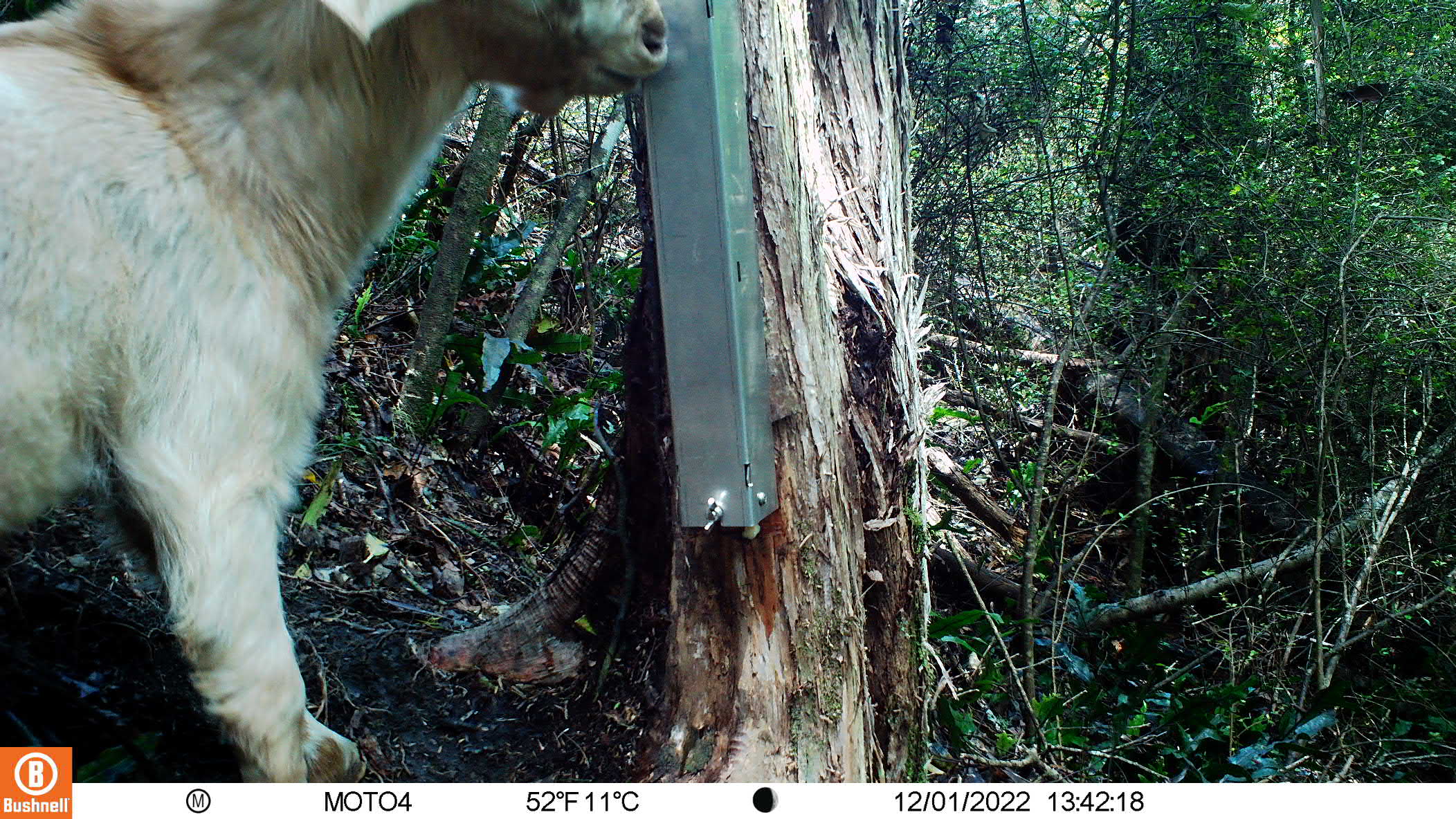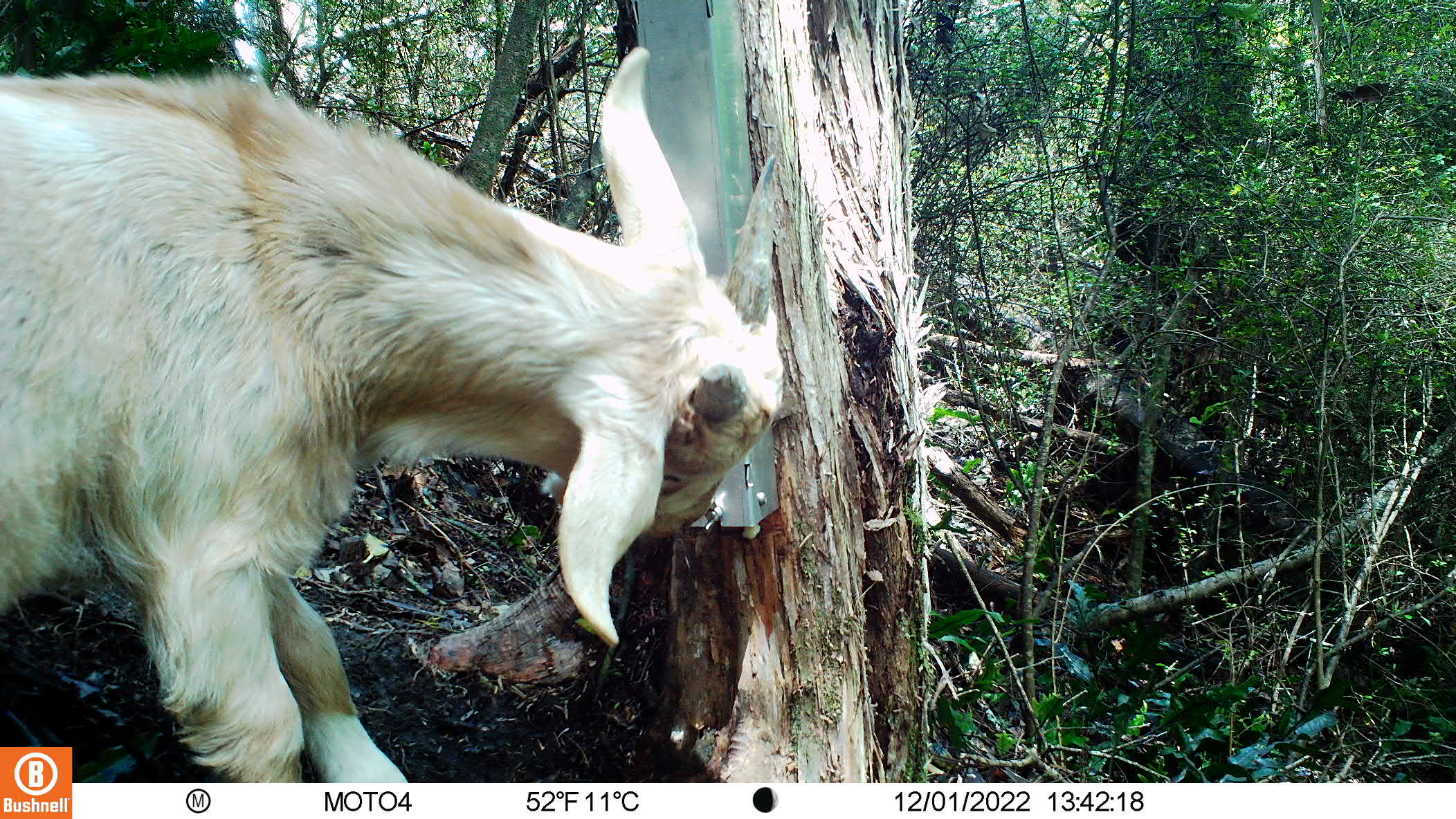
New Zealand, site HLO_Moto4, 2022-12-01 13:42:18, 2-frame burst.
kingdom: Animalia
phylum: Chordata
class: Mammalia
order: Artiodactyla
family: Bovidae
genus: Capra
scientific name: Capra hircus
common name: goat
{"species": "goat (Capra hircus)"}